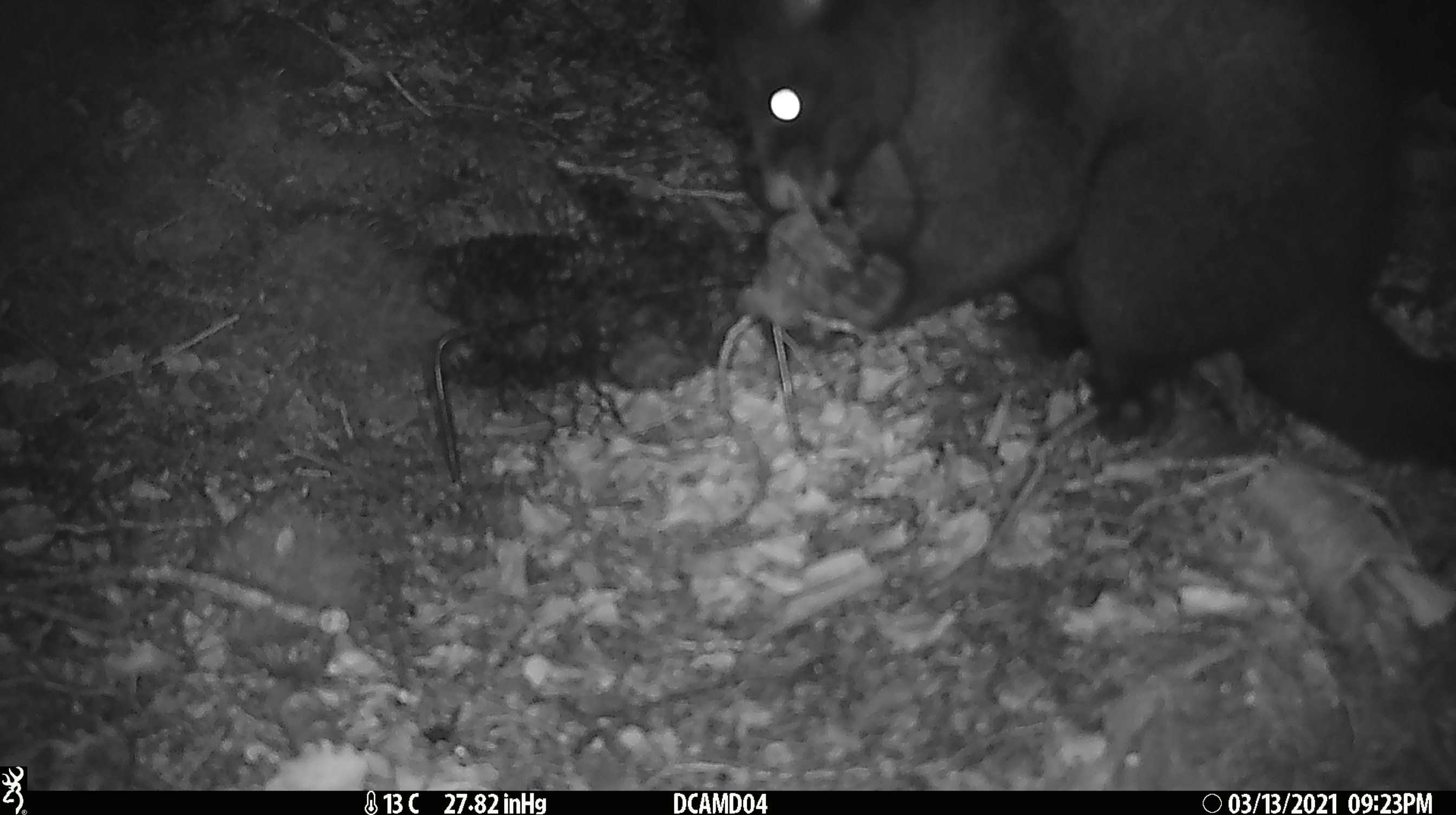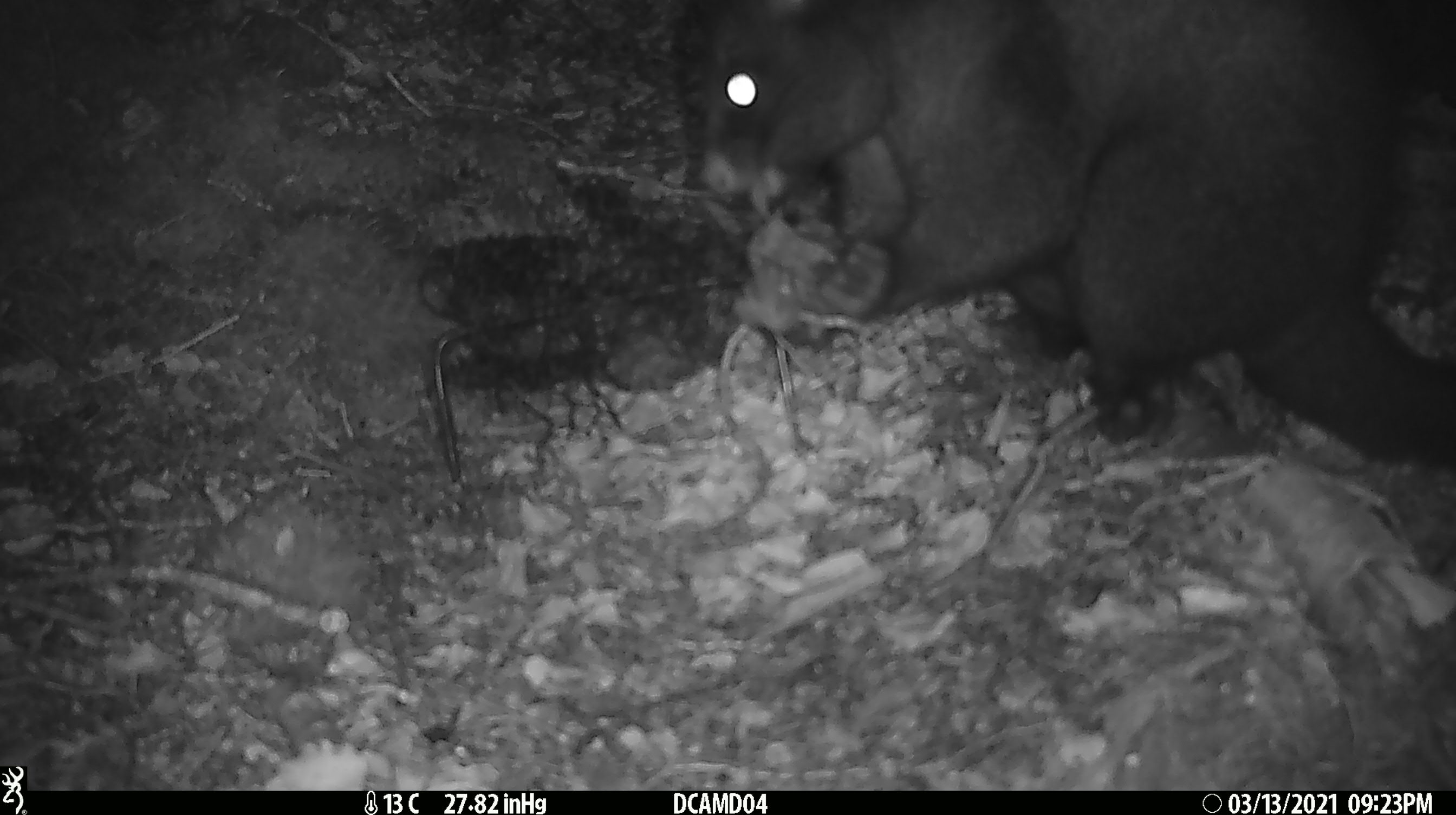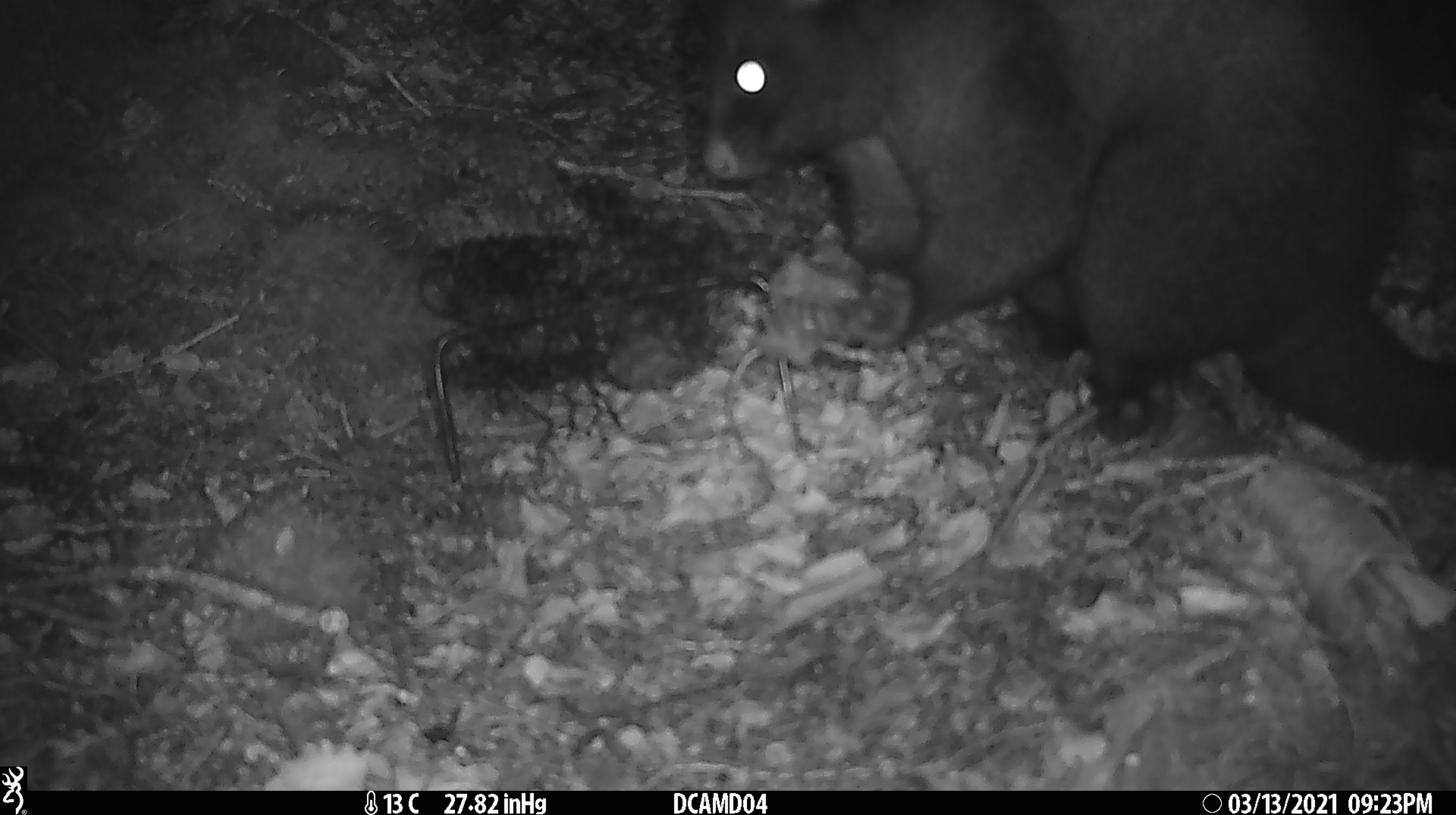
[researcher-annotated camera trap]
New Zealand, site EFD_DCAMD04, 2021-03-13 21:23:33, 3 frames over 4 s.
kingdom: Animalia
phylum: Chordata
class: Mammalia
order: Diprotodontia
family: Phalangeridae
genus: Trichosurus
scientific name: Trichosurus vulpecula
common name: common brushtail possum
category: possum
Possum (common brushtail possum) (Trichosurus vulpecula).